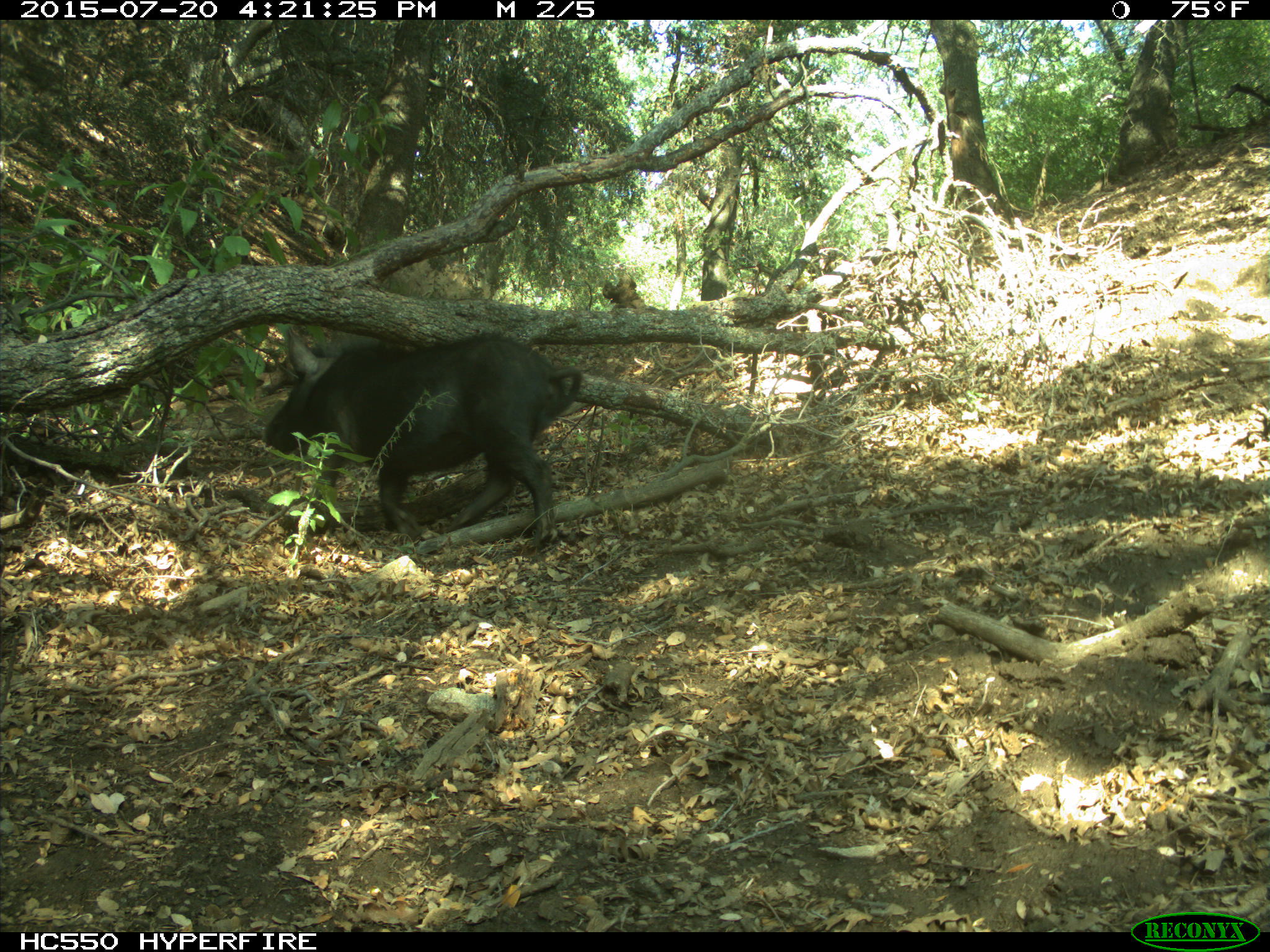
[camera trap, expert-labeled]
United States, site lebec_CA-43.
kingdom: Animalia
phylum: Chordata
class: Mammalia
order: Artiodactyla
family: Suidae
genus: Sus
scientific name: Sus scrofa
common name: wild boar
Sus scrofa (wild boar).